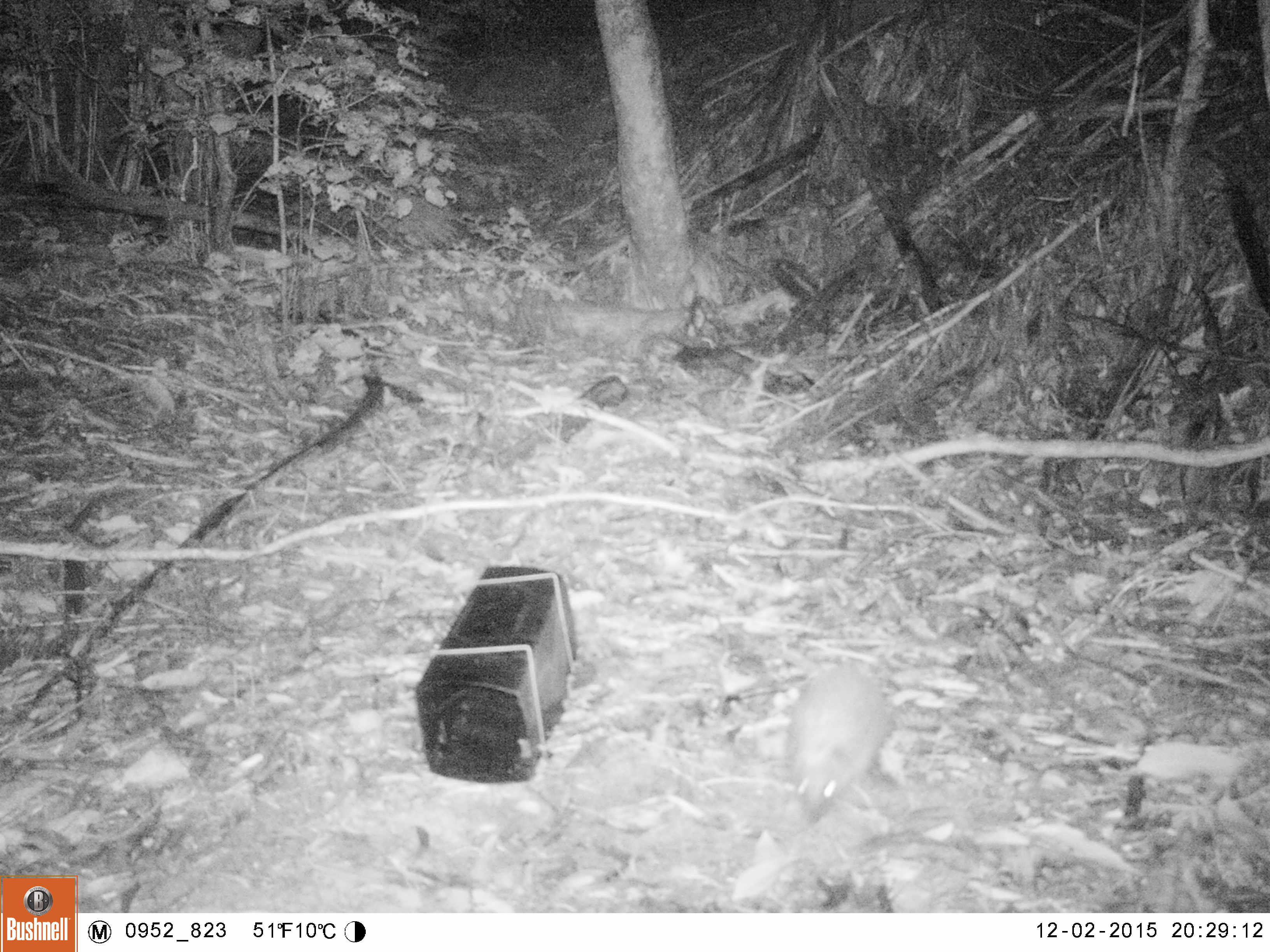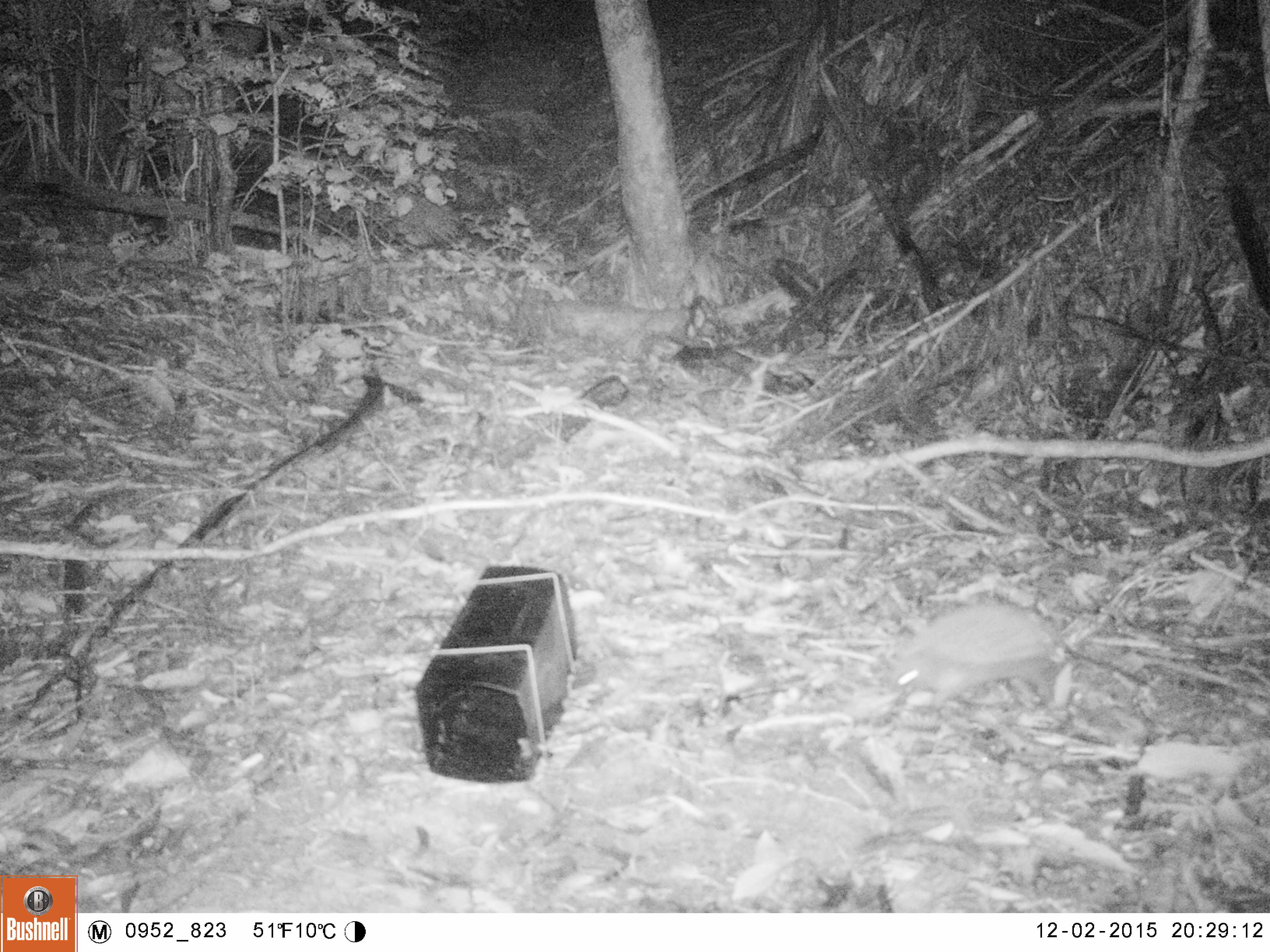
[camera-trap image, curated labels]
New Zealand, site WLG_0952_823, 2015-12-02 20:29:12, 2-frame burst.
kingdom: Animalia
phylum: Chordata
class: Mammalia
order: Eulipotyphla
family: Erinaceidae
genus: Erinaceus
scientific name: Erinaceus europaeus europaeus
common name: european hedgehog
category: hedgehog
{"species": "hedgehog (european hedgehog) (Erinaceus europaeus europaeus)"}